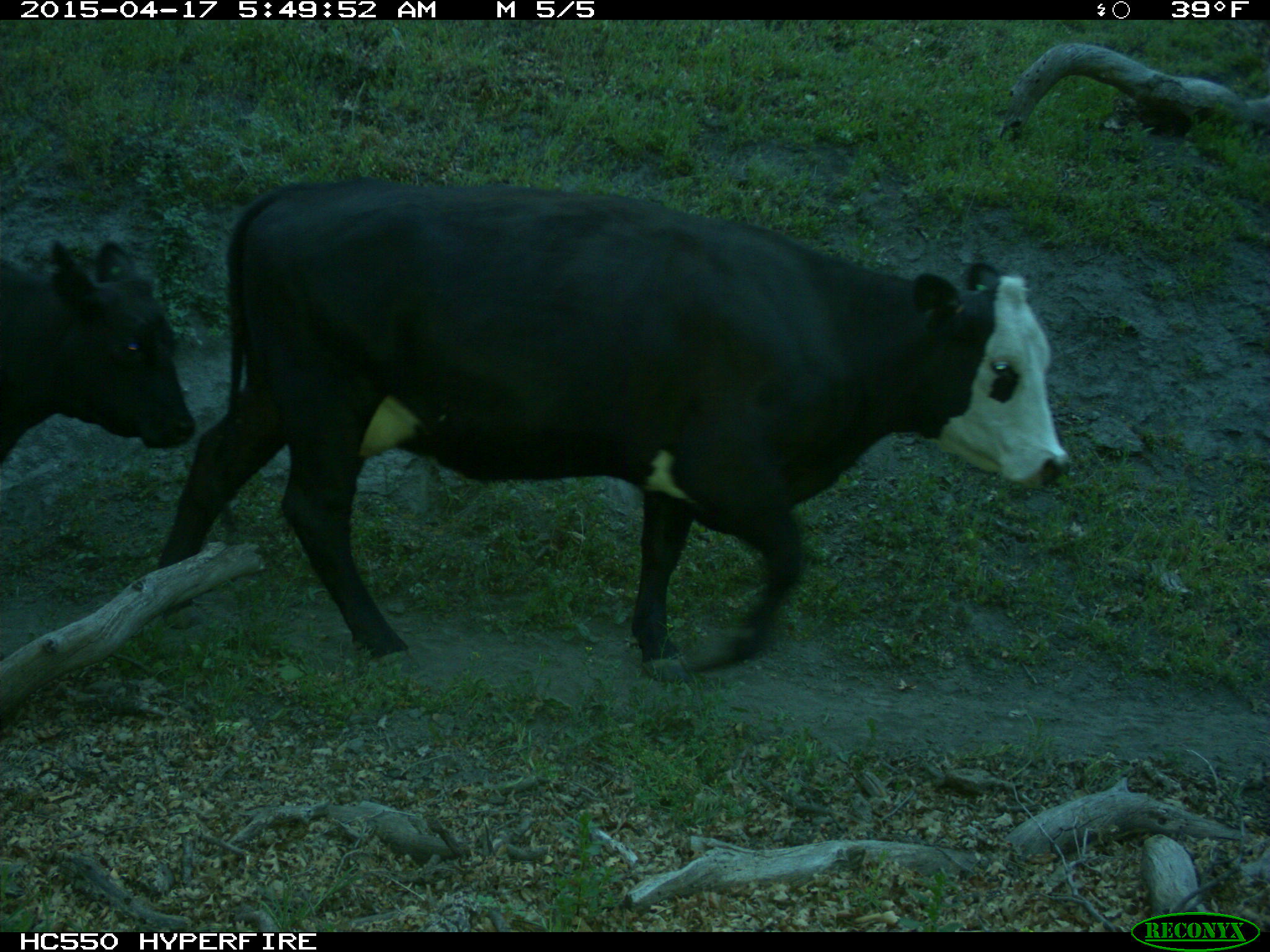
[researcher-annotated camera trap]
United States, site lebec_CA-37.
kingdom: Animalia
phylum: Chordata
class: Mammalia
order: Artiodactyla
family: Bovidae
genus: Bos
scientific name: Bos taurus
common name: domestic cow